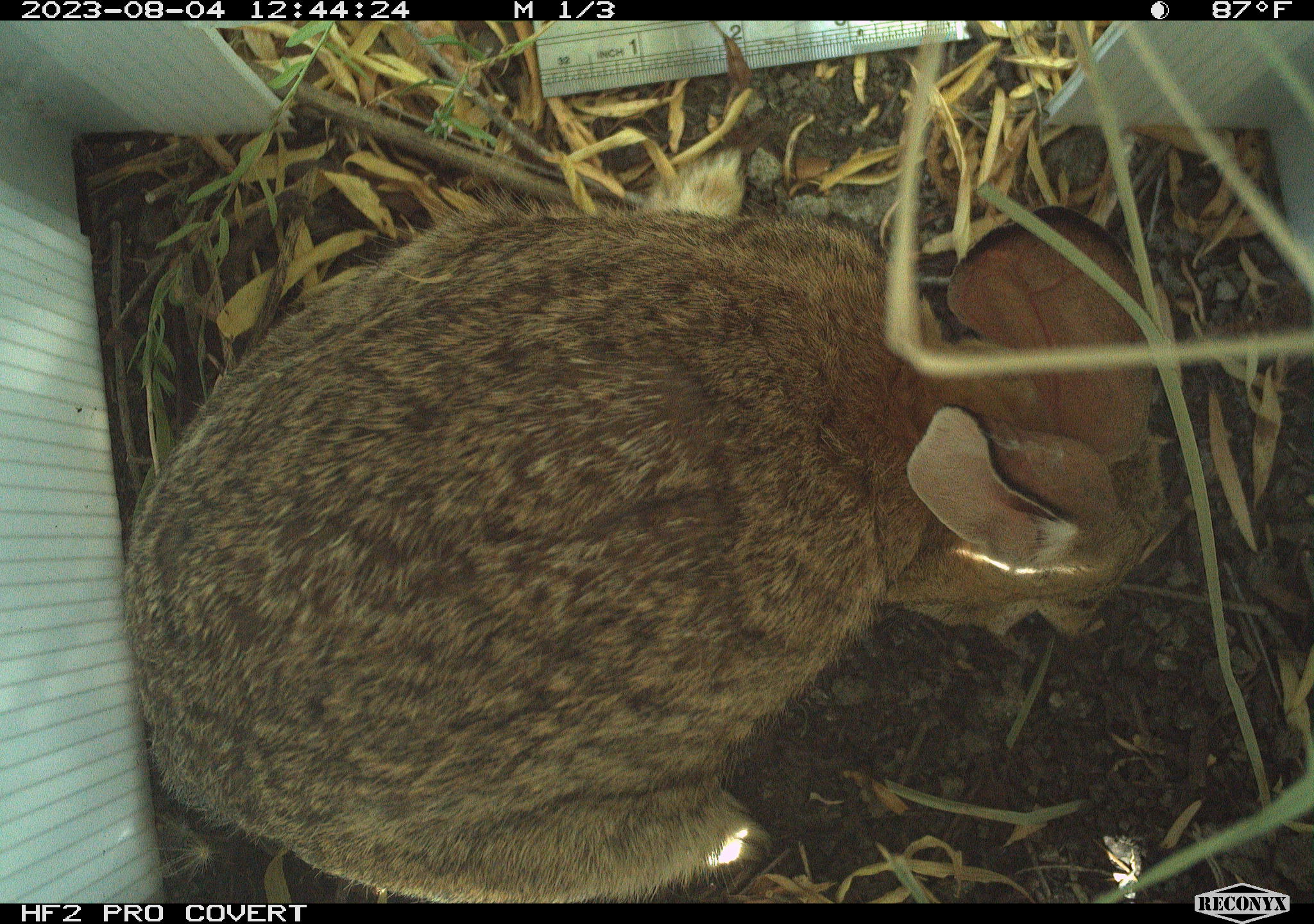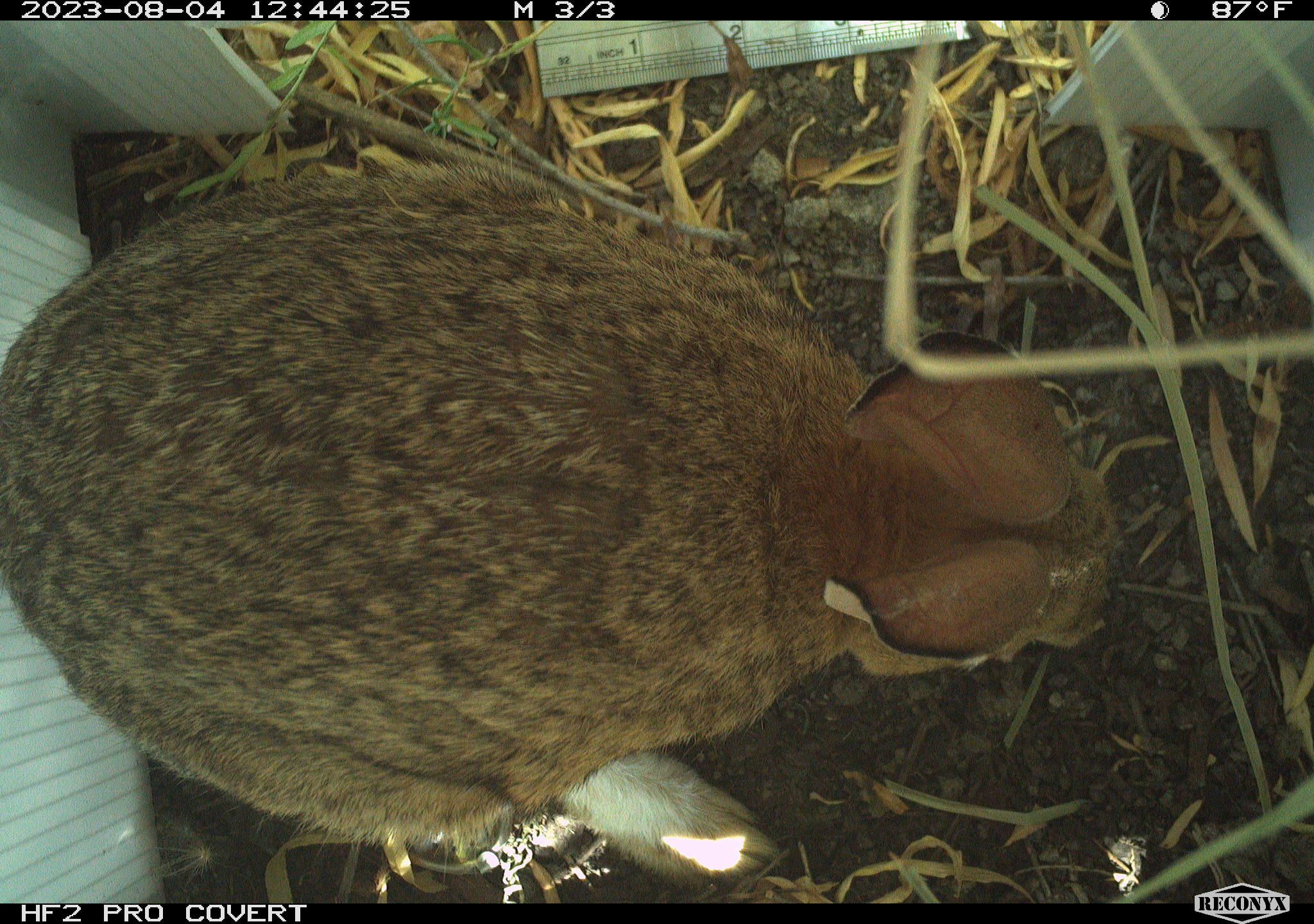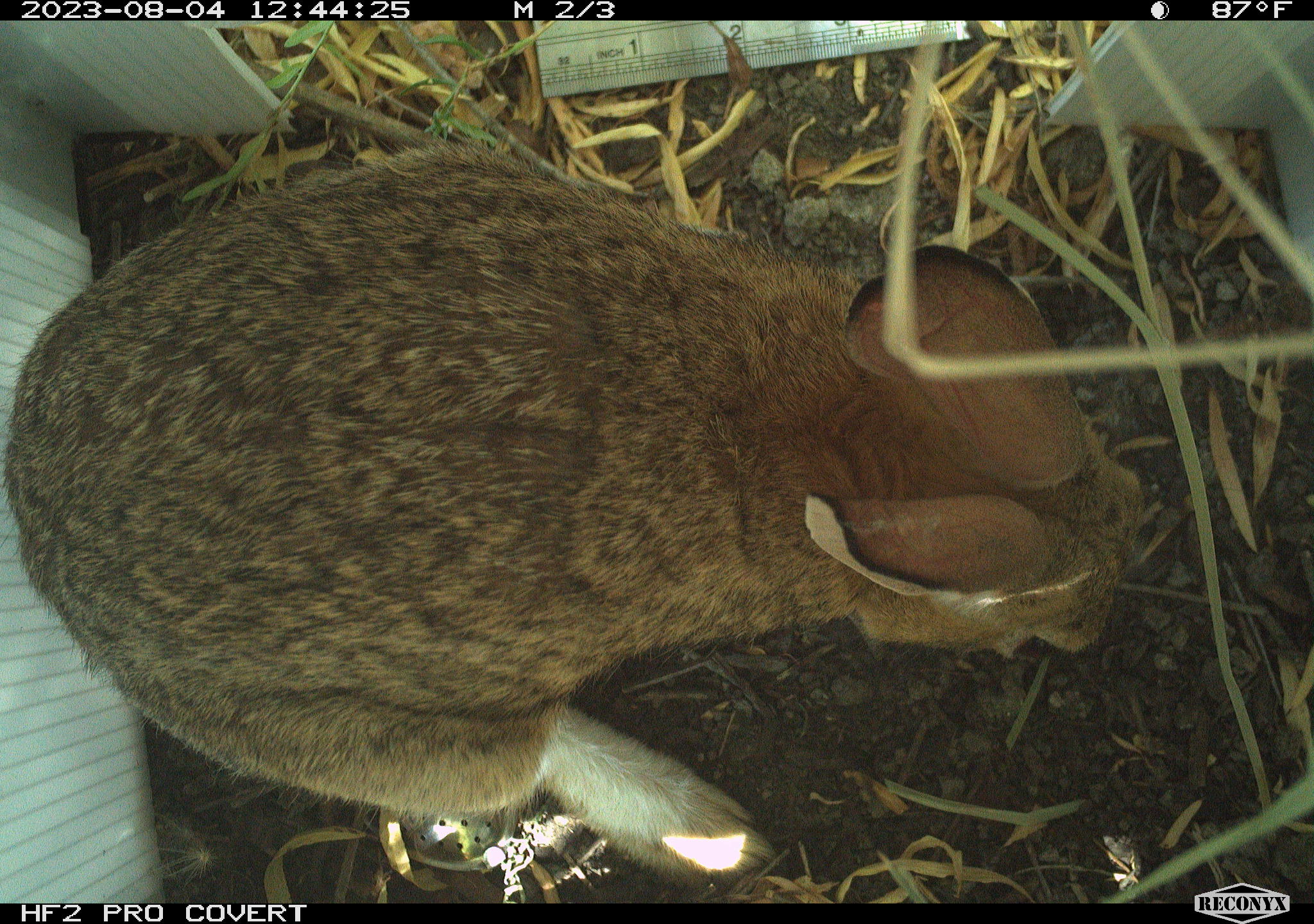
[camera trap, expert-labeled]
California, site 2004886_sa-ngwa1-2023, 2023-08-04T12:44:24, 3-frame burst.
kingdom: Animalia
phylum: Chordata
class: Mammalia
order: Lagomorpha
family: Leporidae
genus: Sylvilagus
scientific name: Sylvilagus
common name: cottontail rabbits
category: sylvilagus species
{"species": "sylvilagus species (cottontail rabbits) (Sylvilagus)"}